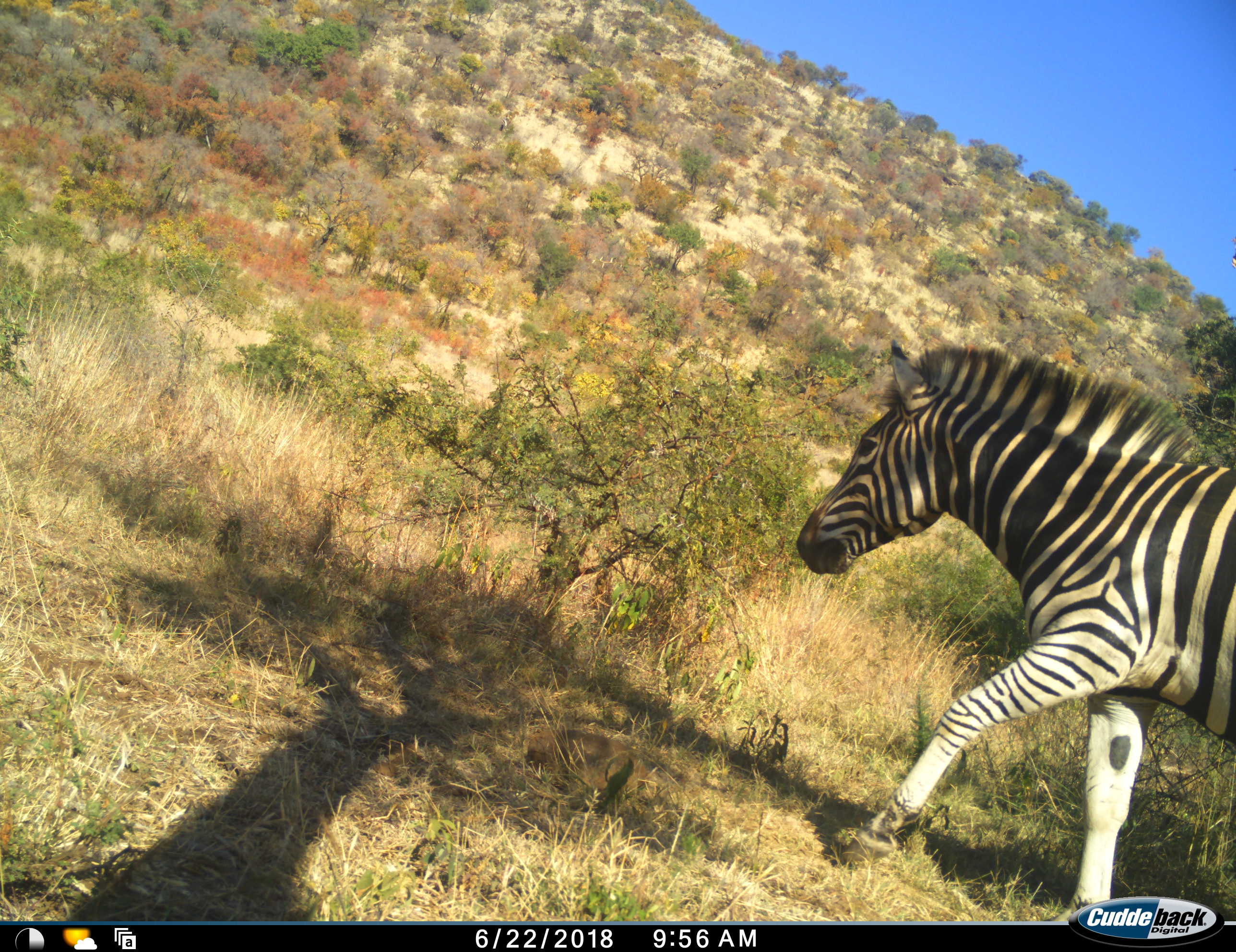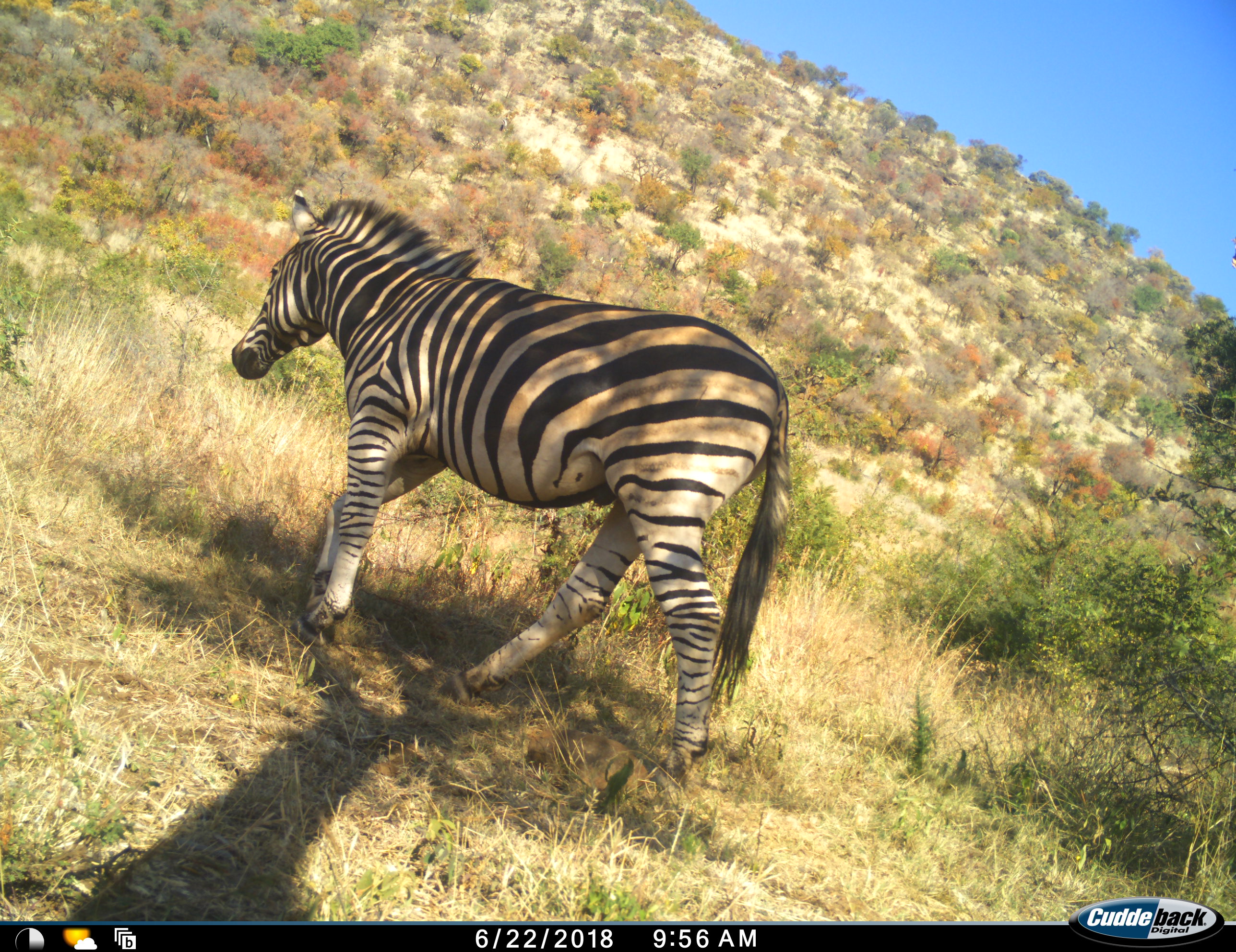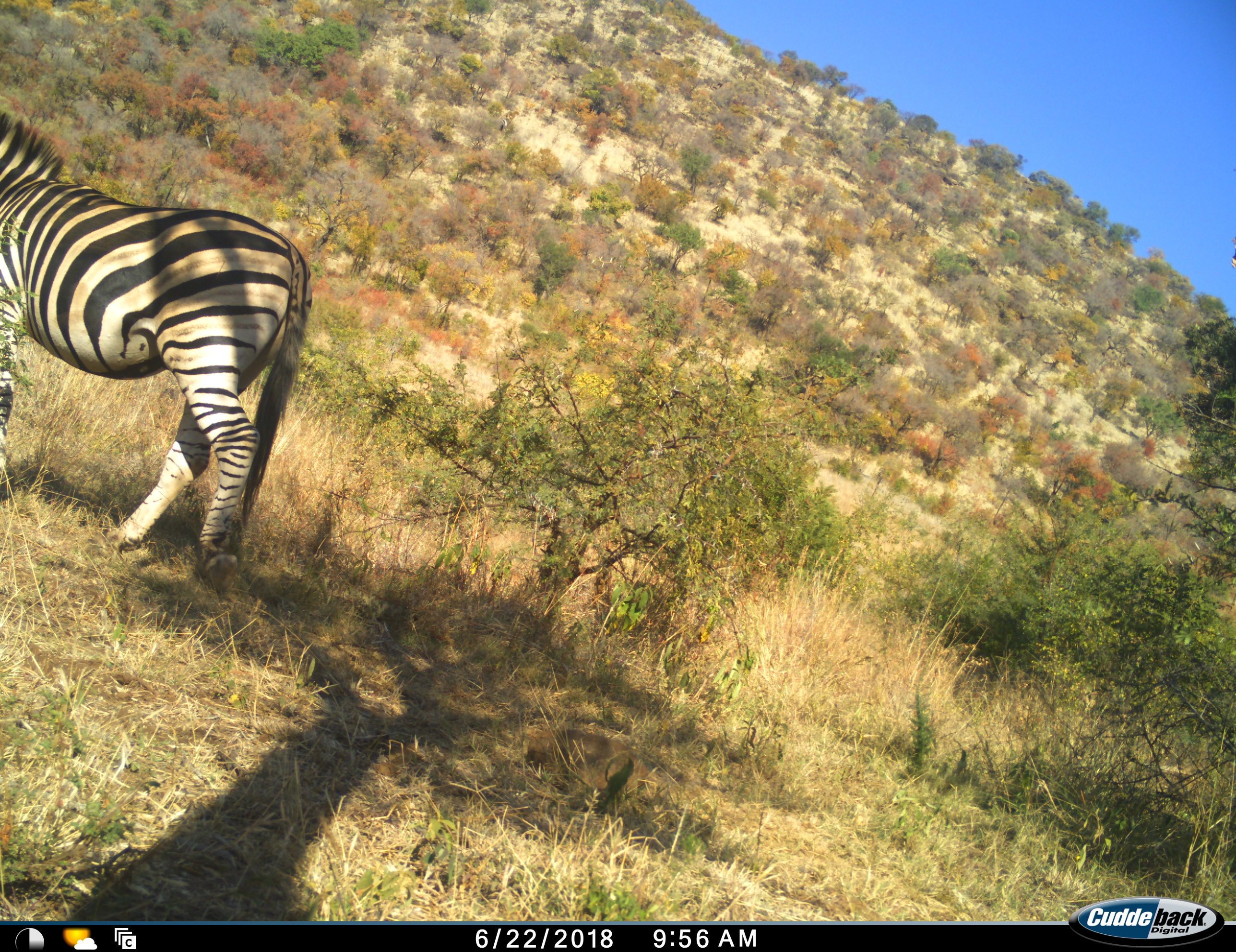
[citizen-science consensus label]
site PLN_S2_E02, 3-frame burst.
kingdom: Animalia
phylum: Chordata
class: Mammalia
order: Perissodactyla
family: Equidae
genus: Equus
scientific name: Equus quagga burchellii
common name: burchell's zebra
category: zebraburchells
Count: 1.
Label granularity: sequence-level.